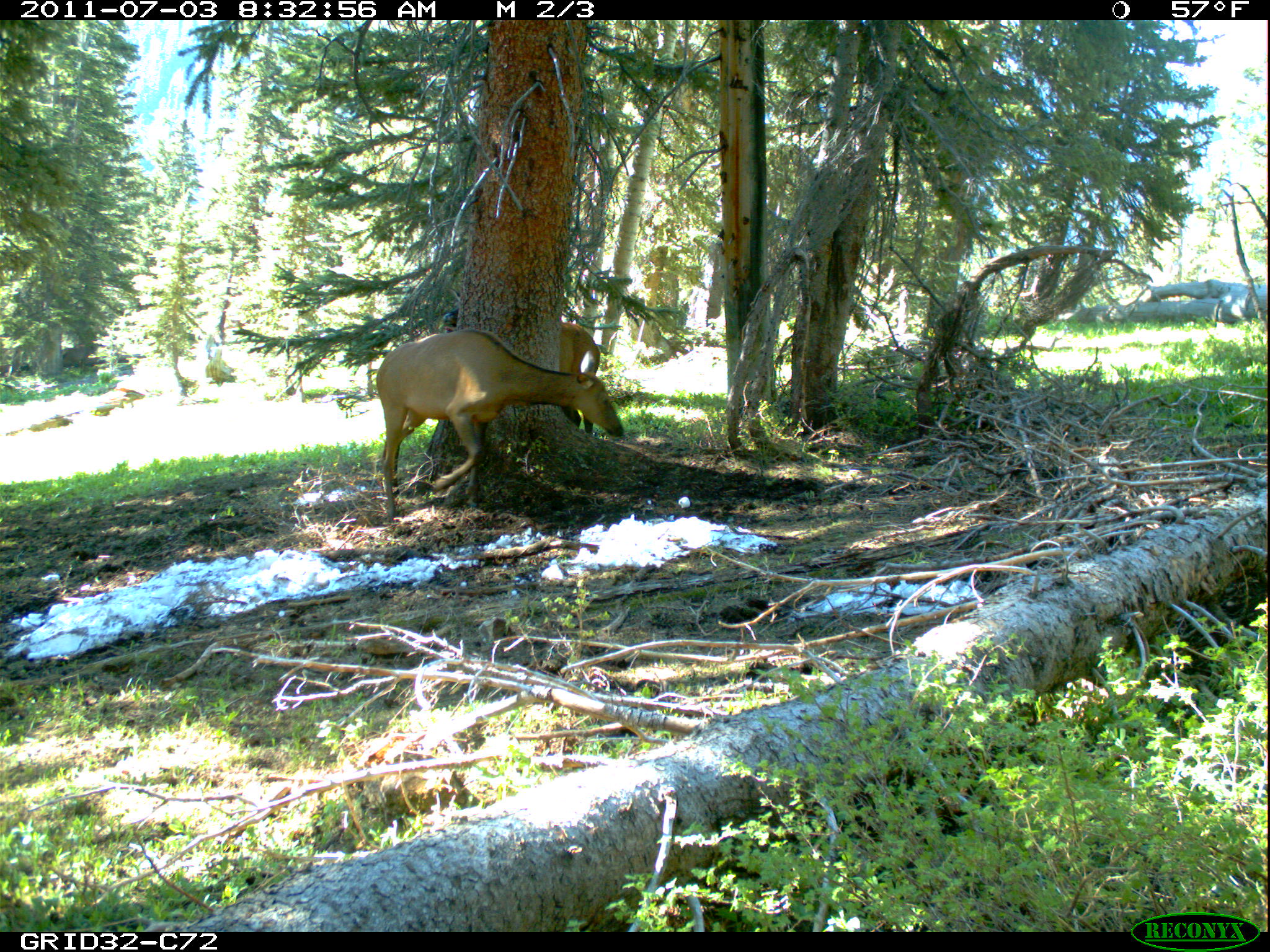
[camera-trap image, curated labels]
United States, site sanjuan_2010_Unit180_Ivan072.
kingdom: Animalia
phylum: Chordata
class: Mammalia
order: Artiodactyla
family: Cervidae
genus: Cervus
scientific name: Cervus elaphus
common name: red deer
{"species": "Cervus elaphus (red deer)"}